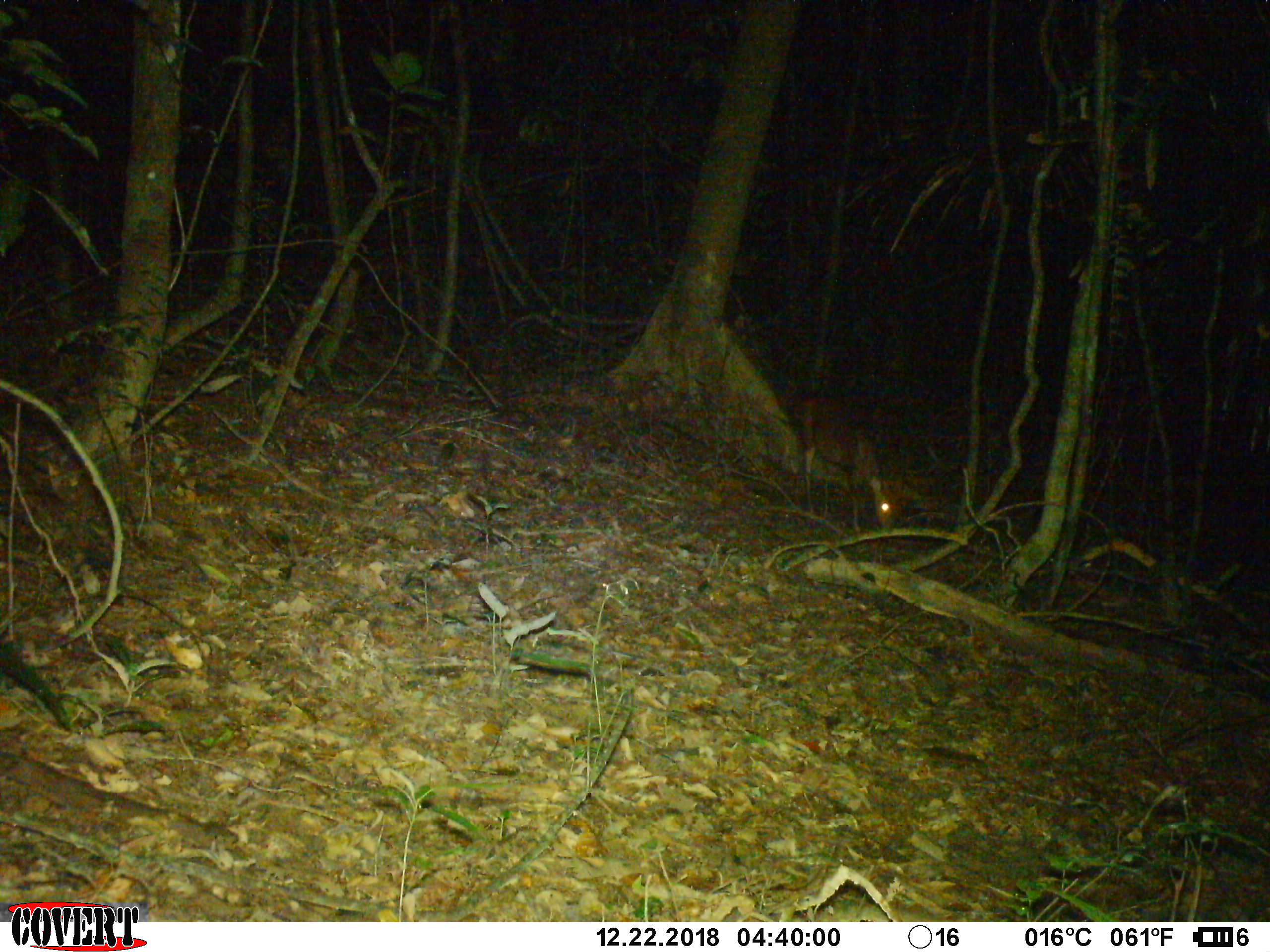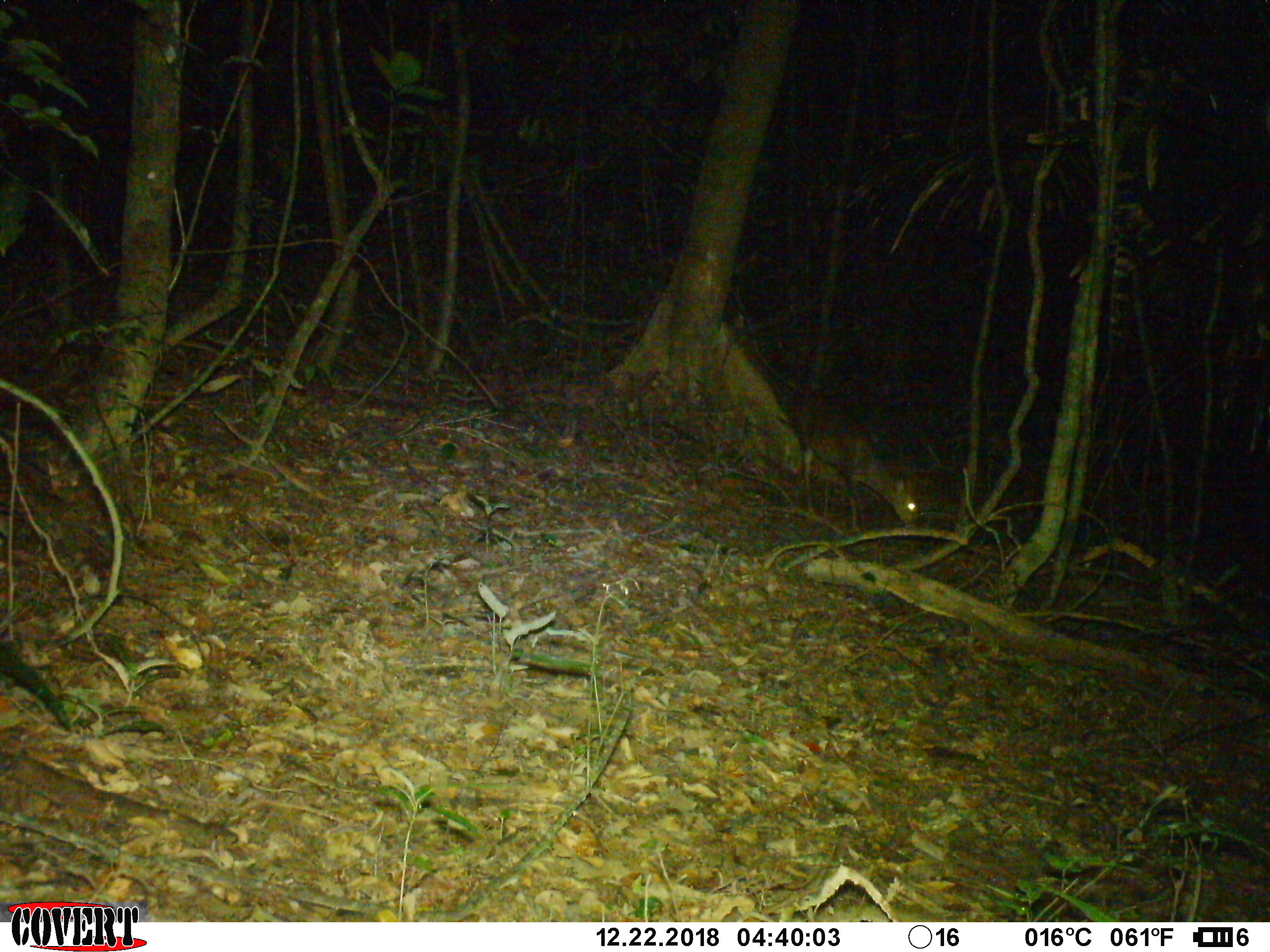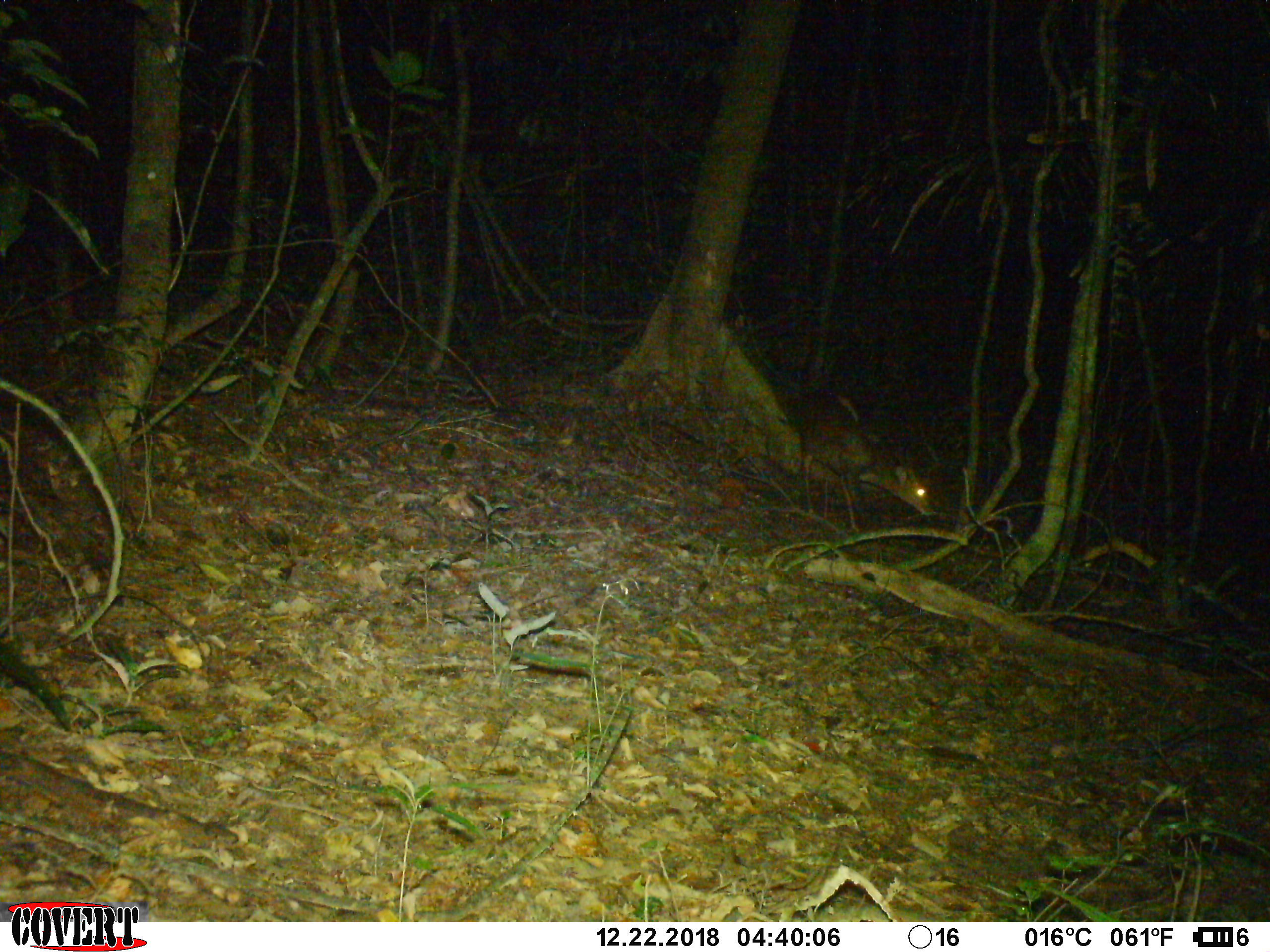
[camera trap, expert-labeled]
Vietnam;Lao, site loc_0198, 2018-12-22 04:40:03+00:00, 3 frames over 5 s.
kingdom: Animalia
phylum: Chordata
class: Mammalia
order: Artiodactyla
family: Cervidae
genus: Muntiacus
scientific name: Muntiacus vuquangensis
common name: large-antlered muntjac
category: large antlered muntjac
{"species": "large antlered muntjac (large-antlered muntjac) (Muntiacus vuquangensis)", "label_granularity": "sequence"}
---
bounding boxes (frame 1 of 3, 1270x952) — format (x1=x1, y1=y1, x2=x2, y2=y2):
large antlered muntjac: (x1=793, y1=396, x2=914, y2=532)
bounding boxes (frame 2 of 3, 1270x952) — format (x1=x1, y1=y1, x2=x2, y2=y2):
large antlered muntjac: (x1=781, y1=384, x2=921, y2=531)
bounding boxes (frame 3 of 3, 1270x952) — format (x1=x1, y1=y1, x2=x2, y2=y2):
large antlered muntjac: (x1=786, y1=389, x2=934, y2=532)